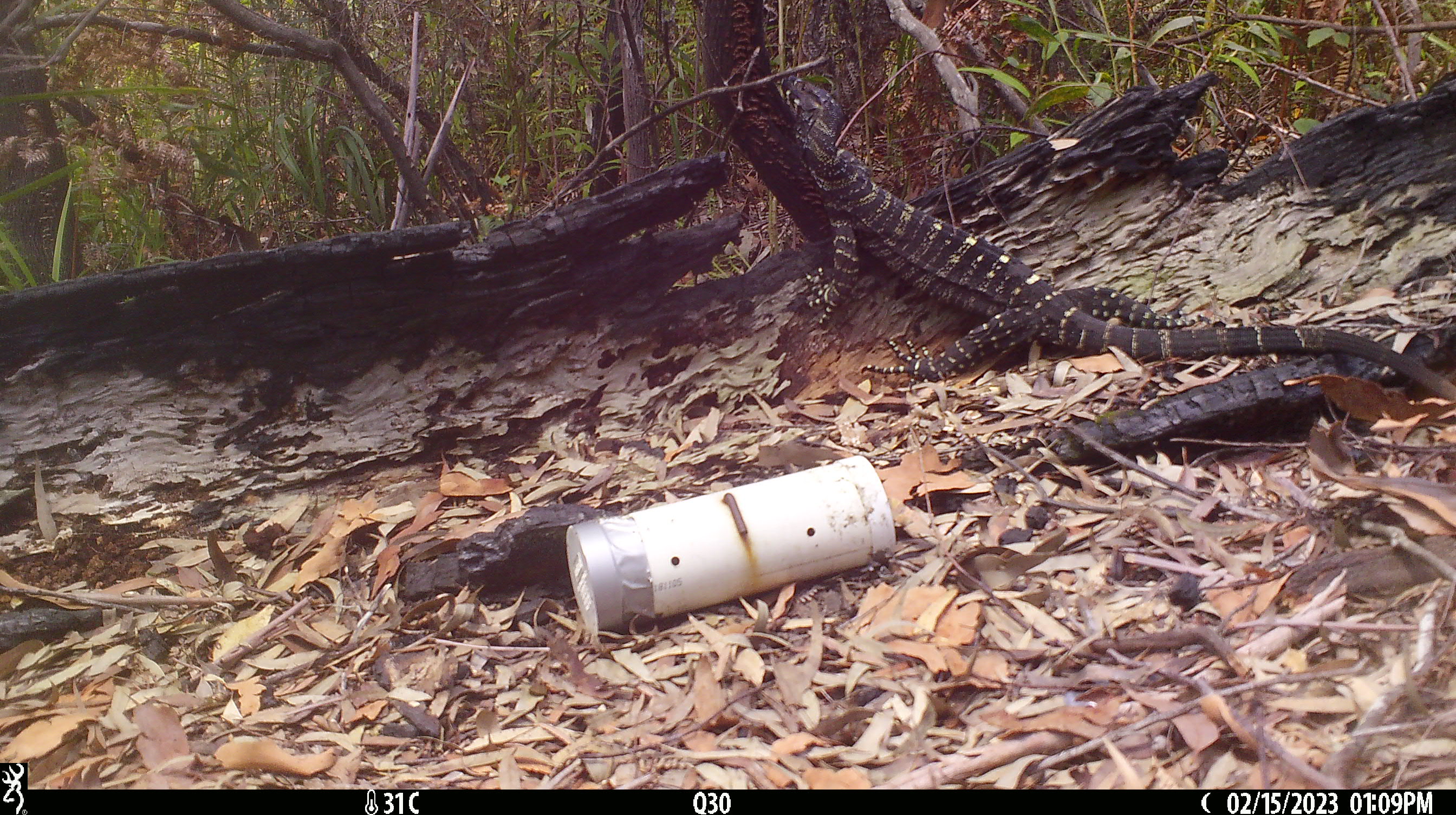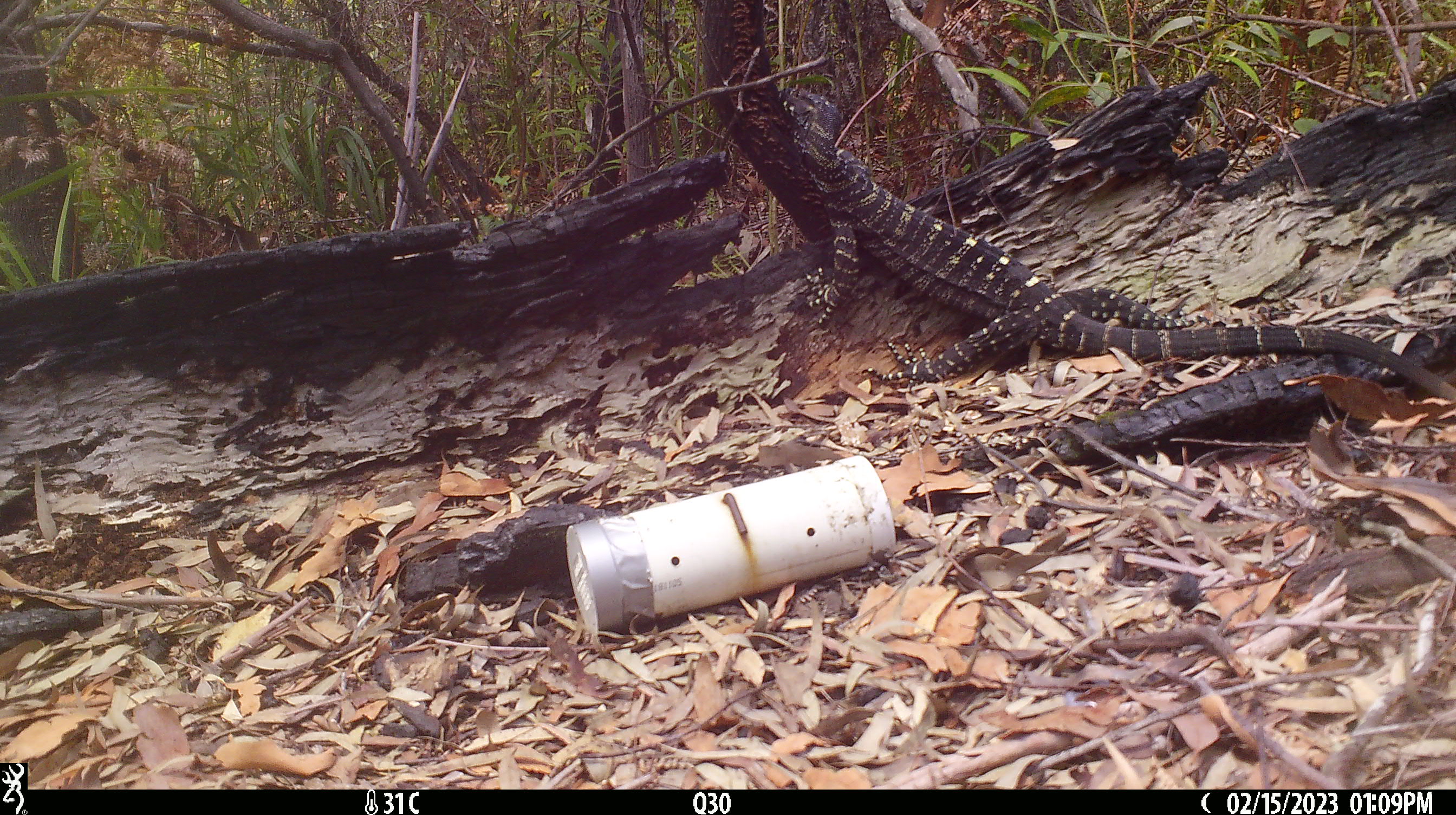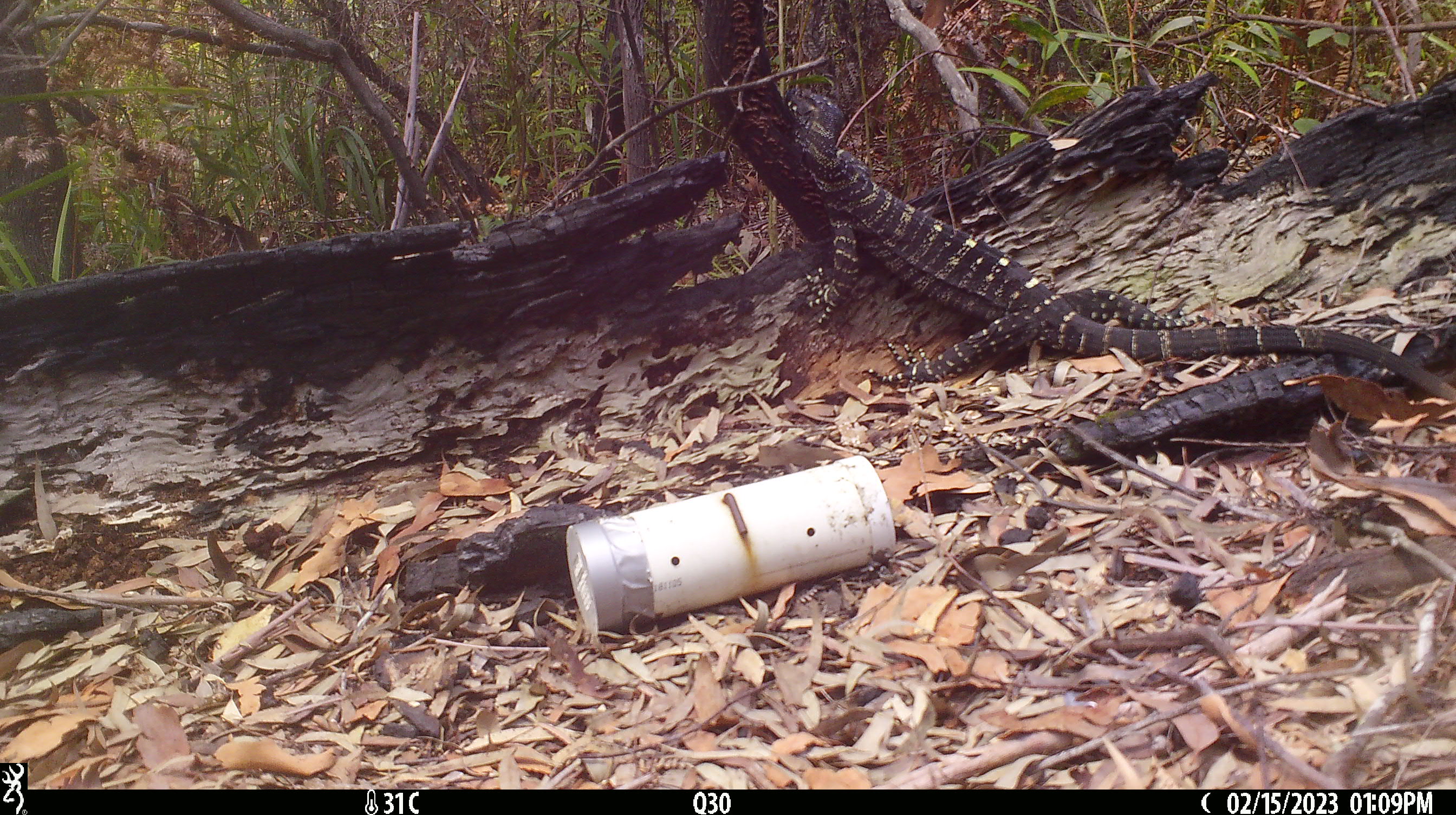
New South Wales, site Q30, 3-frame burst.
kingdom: Animalia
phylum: Chordata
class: Reptilia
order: Squamata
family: Varanidae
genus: Varanus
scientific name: Varanus varius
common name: lace monitor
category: goanna